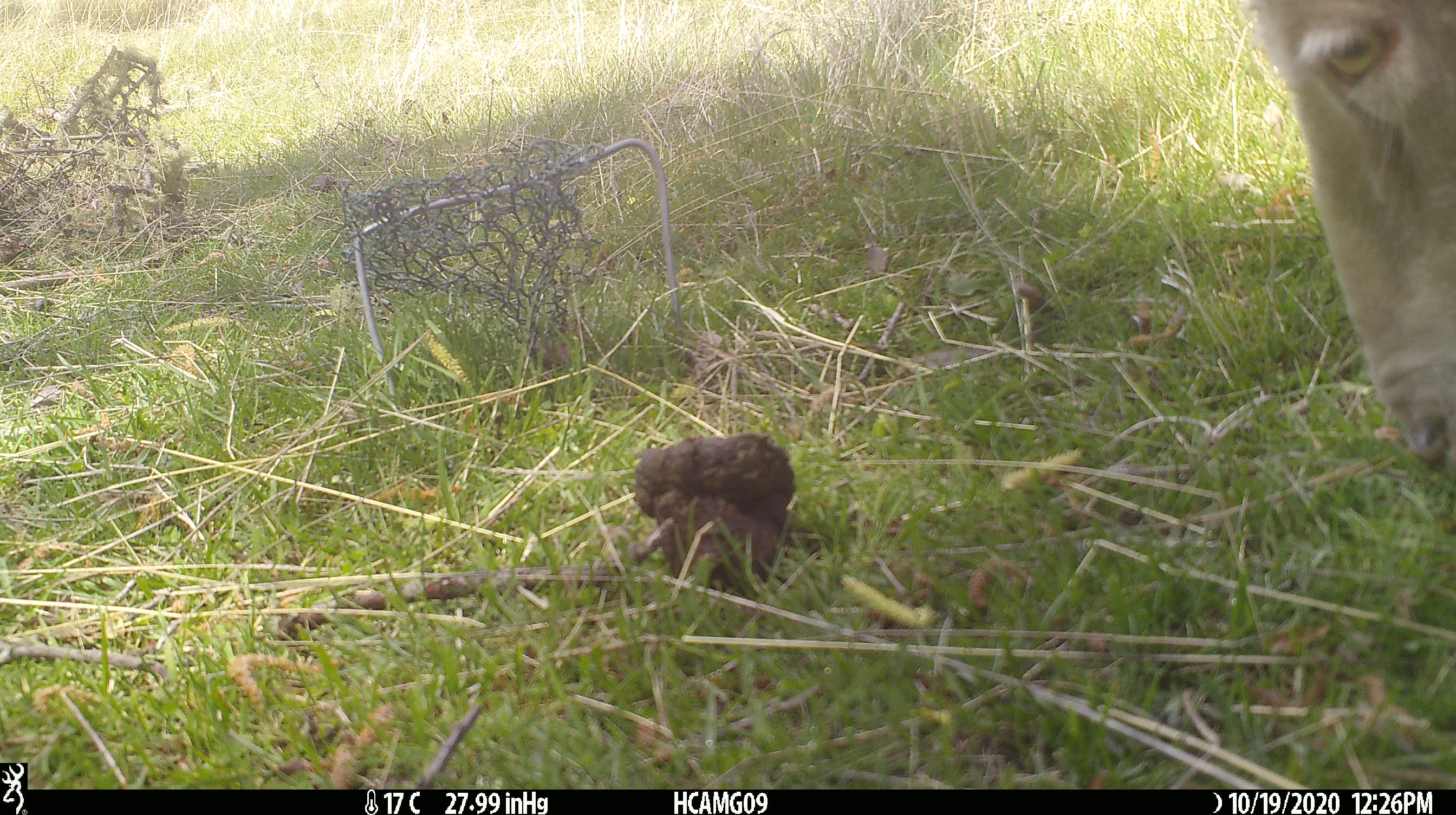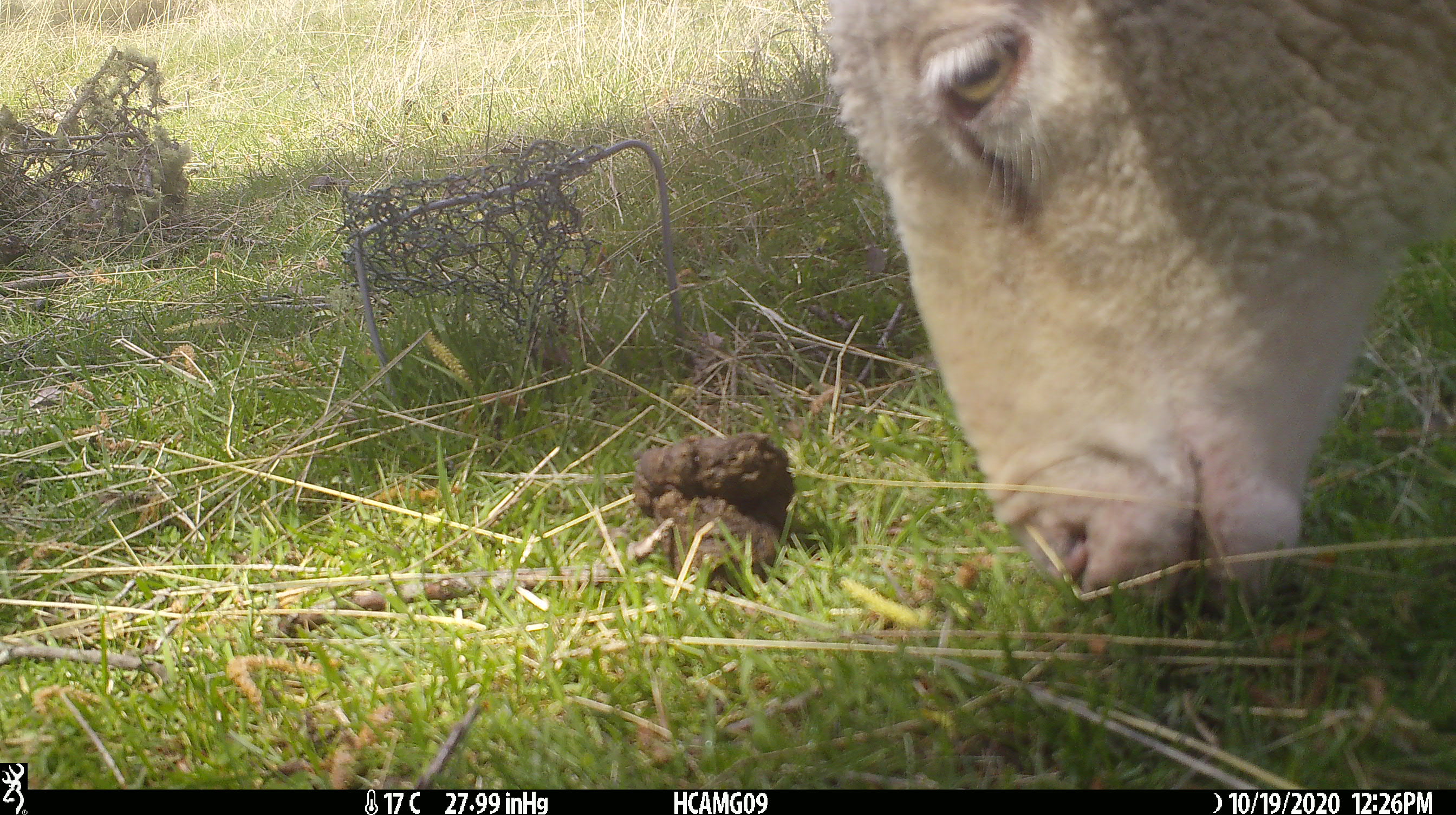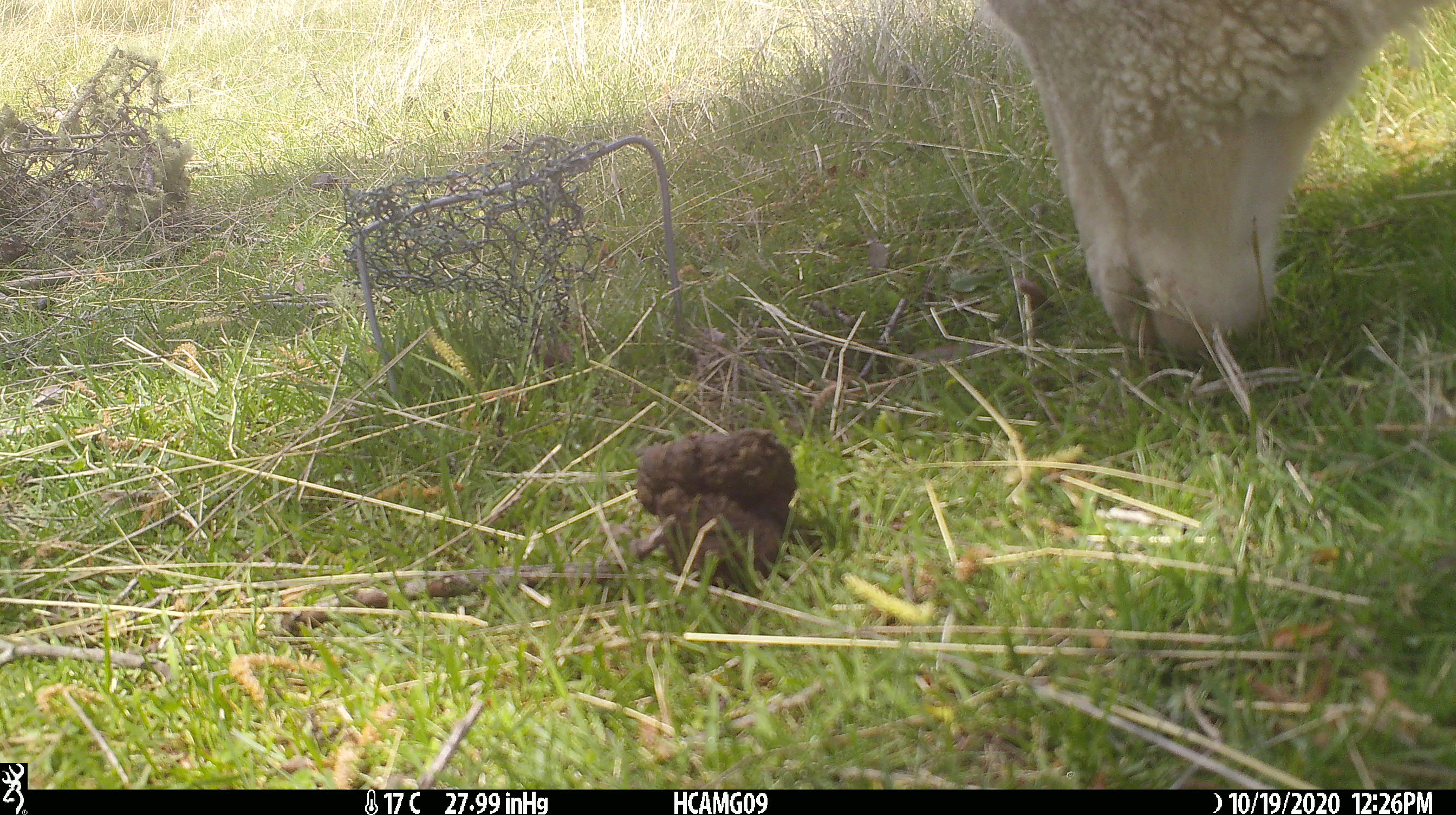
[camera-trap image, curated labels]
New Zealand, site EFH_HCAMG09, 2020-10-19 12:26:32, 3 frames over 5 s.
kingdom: Animalia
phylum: Chordata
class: Mammalia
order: Artiodactyla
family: Bovidae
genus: Ovis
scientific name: Ovis aries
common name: domestic sheep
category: sheep